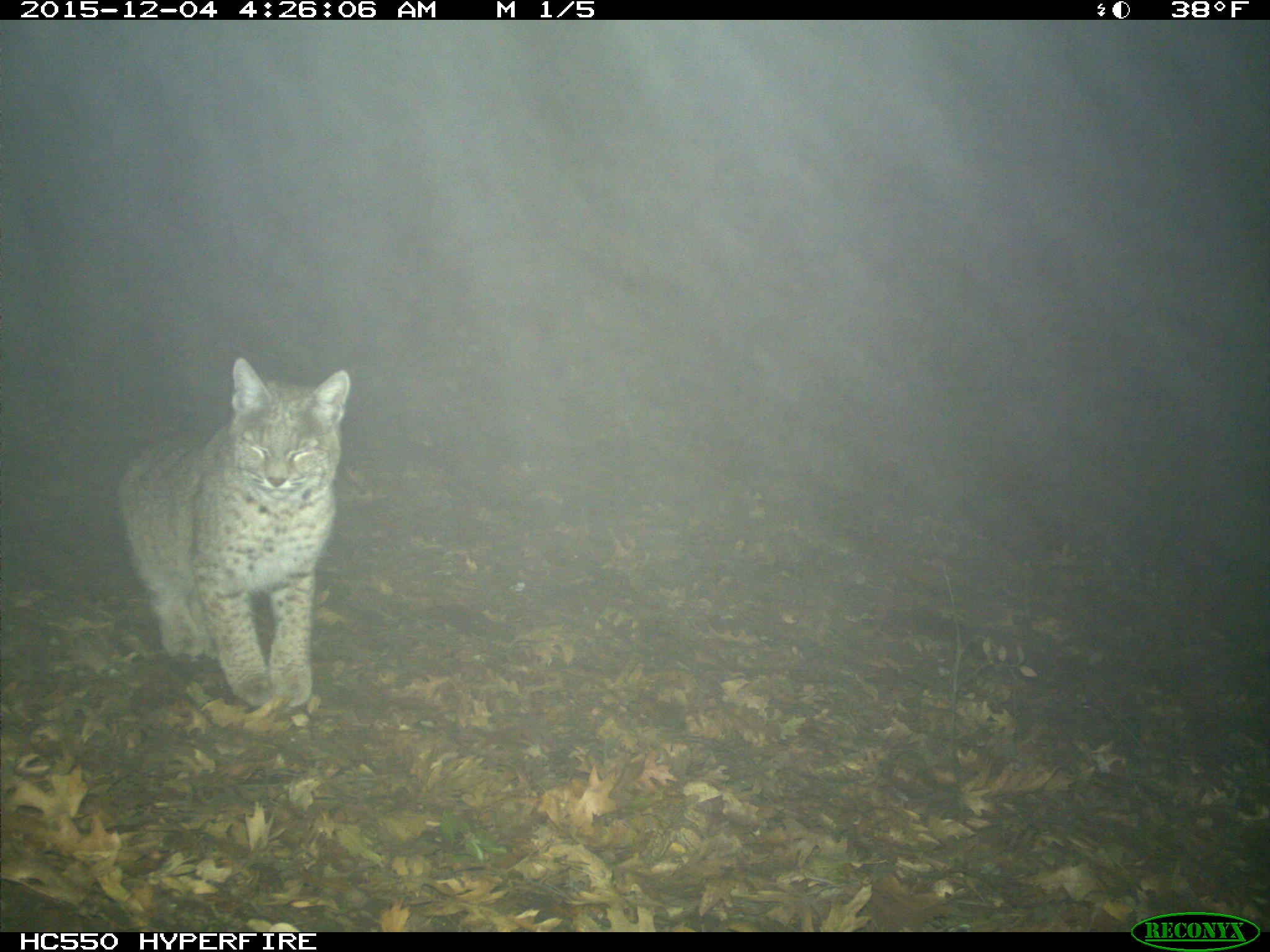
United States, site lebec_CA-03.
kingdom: Animalia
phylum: Chordata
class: Mammalia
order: Carnivora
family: Felidae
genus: Lynx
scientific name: Lynx rufus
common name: bobcat